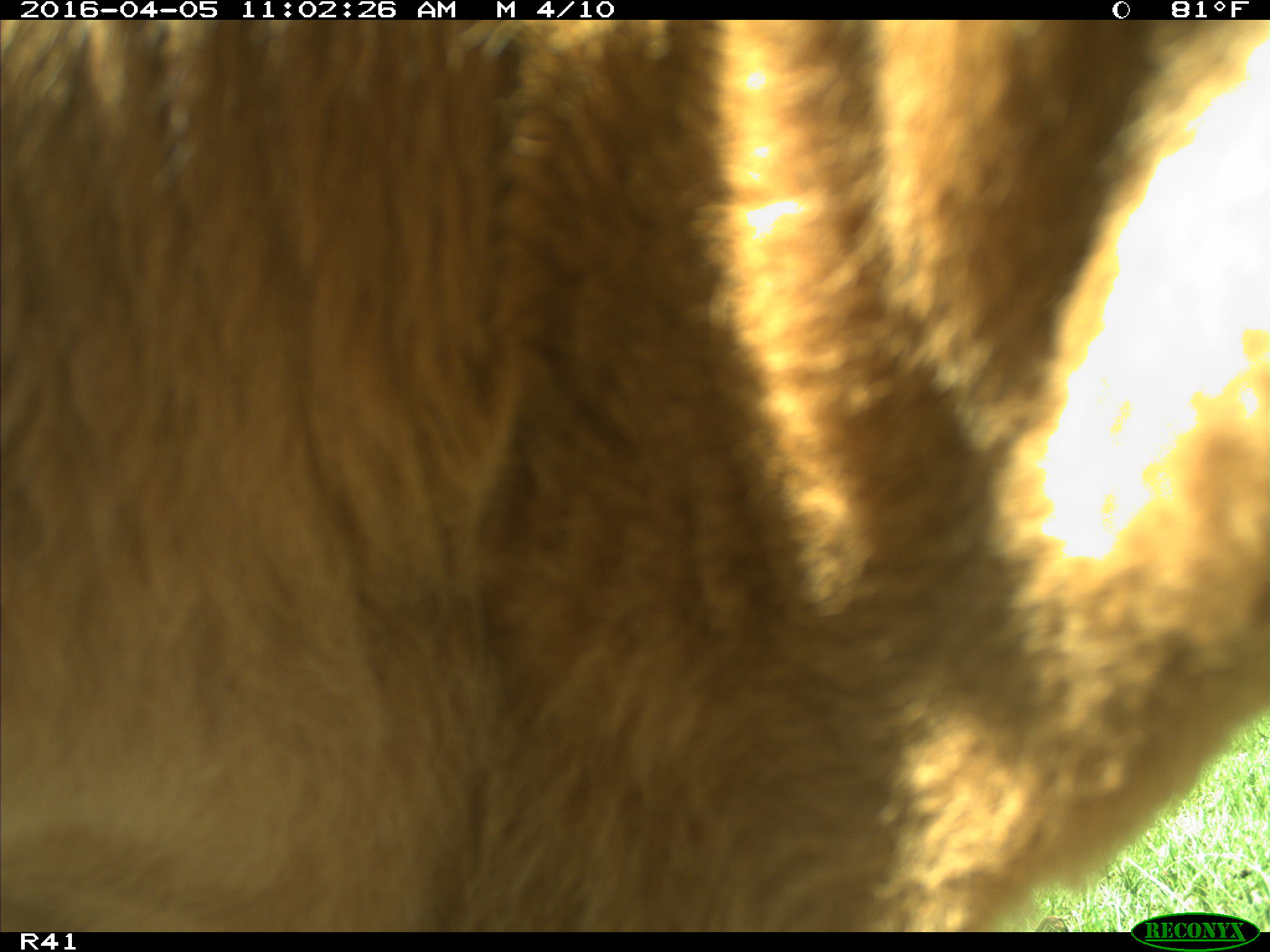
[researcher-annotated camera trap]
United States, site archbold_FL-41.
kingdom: Animalia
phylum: Chordata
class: Mammalia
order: Artiodactyla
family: Bovidae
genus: Bos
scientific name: Bos taurus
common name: domestic cow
Bos taurus (domestic cow).